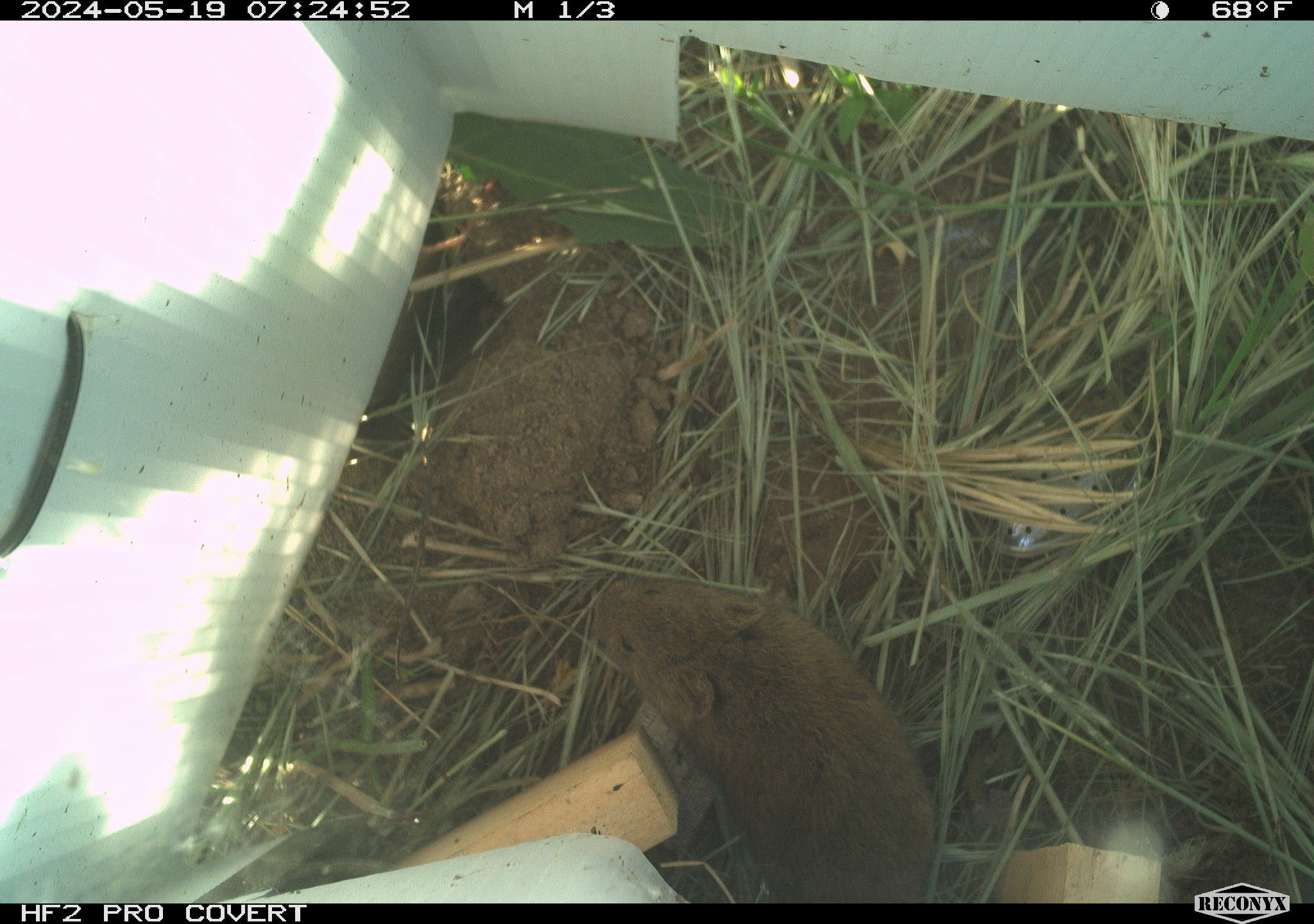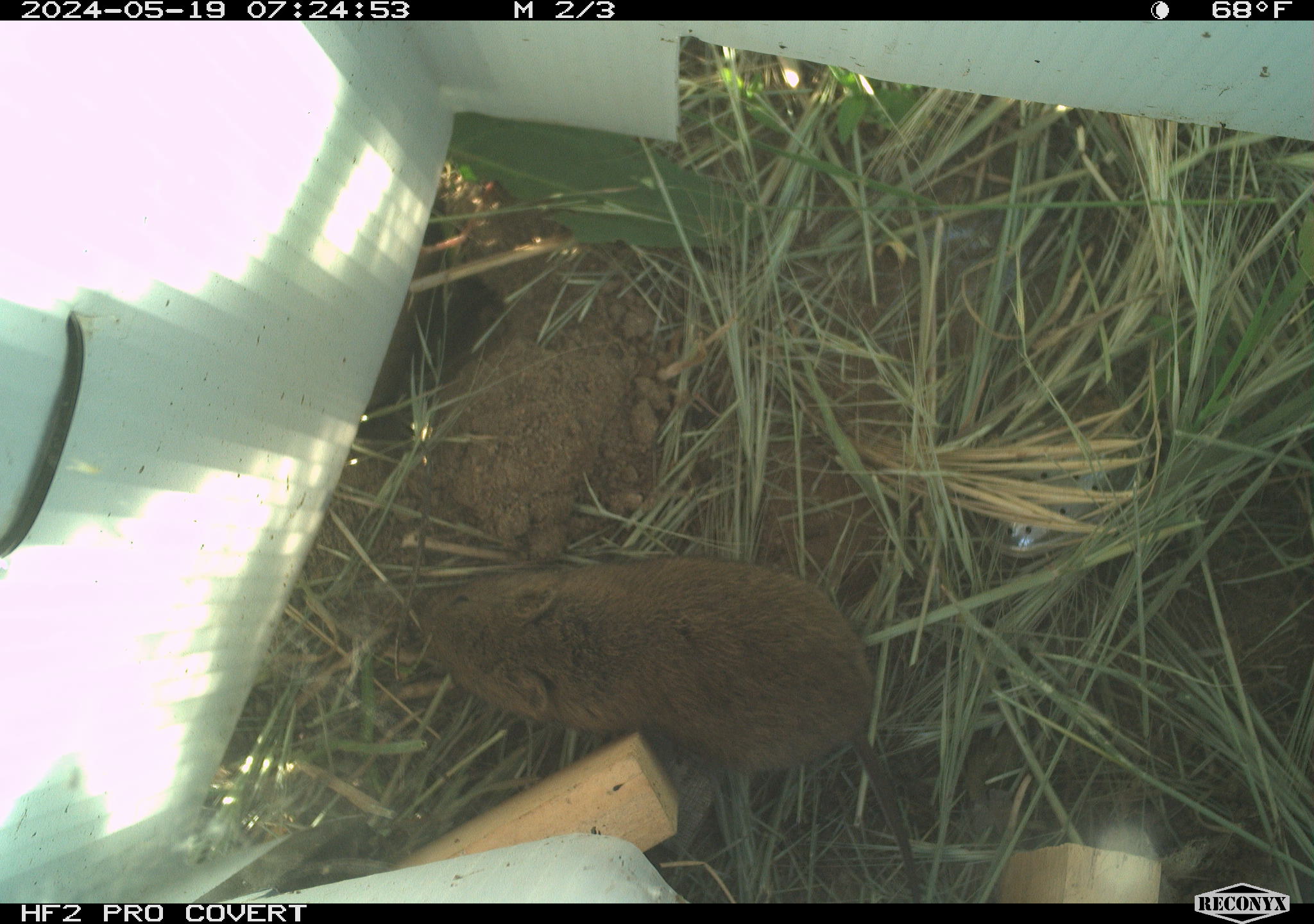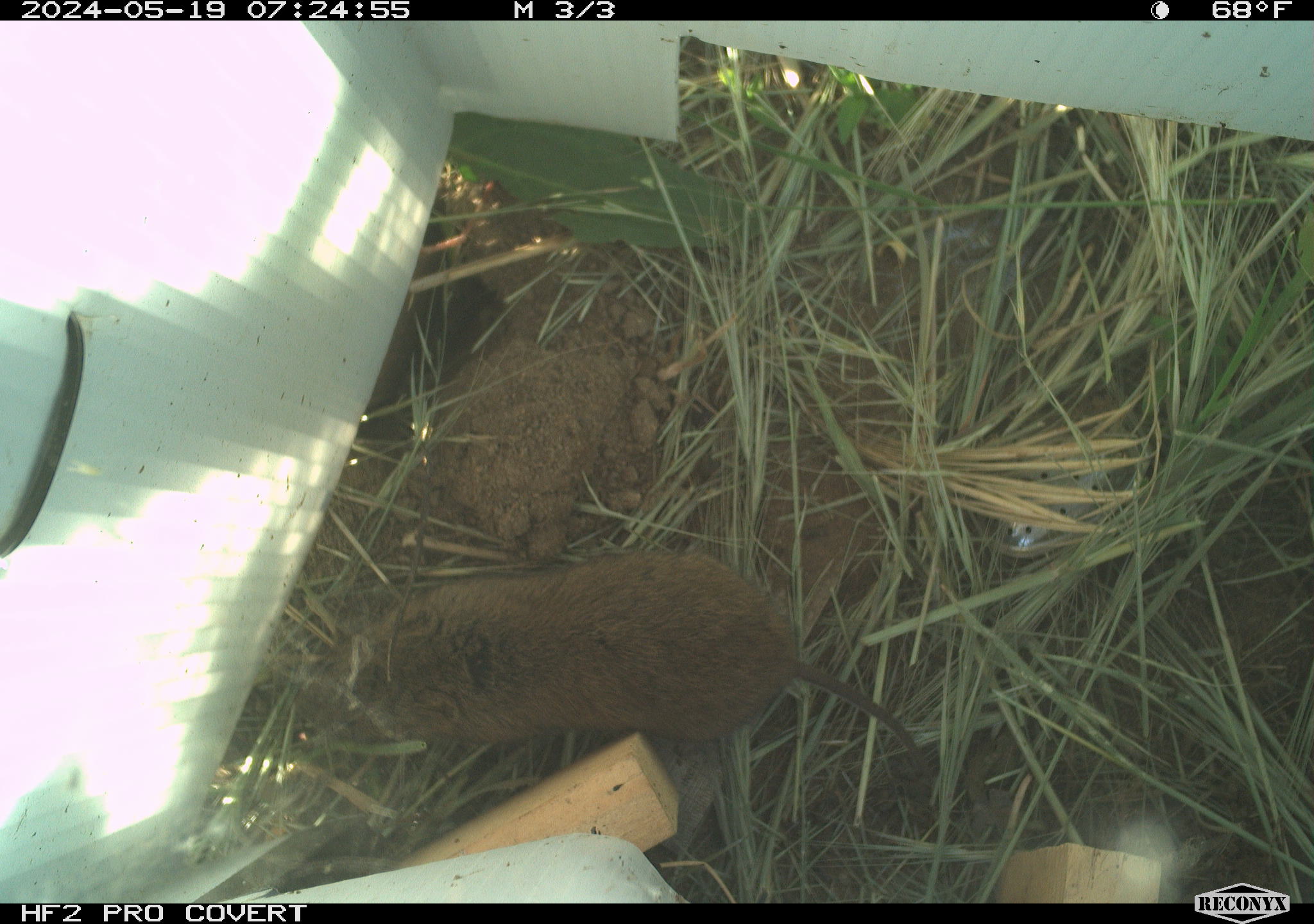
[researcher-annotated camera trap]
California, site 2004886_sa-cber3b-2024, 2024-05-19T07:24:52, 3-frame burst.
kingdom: Animalia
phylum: Chordata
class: Mammalia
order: Rodentia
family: Cricetidae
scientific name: Arvicolinae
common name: voles, lemmings, and muskrats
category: arvicolinae subfamily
Arvicolinae subfamily (voles, lemmings, and muskrats) (Arvicolinae).